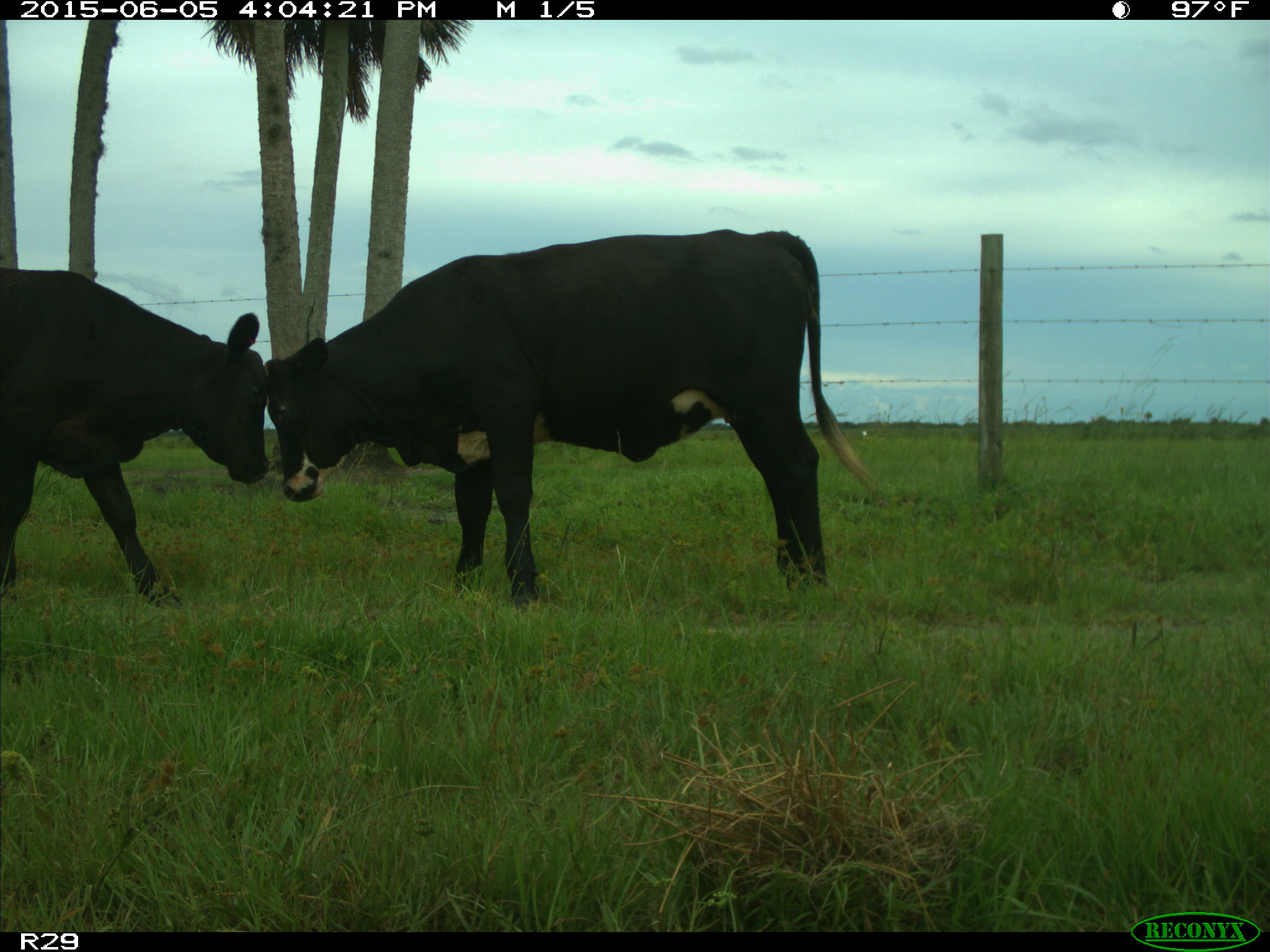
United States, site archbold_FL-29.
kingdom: Animalia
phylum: Chordata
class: Mammalia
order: Artiodactyla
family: Bovidae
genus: Bos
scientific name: Bos taurus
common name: domestic cow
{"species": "Bos taurus (domestic cow)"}